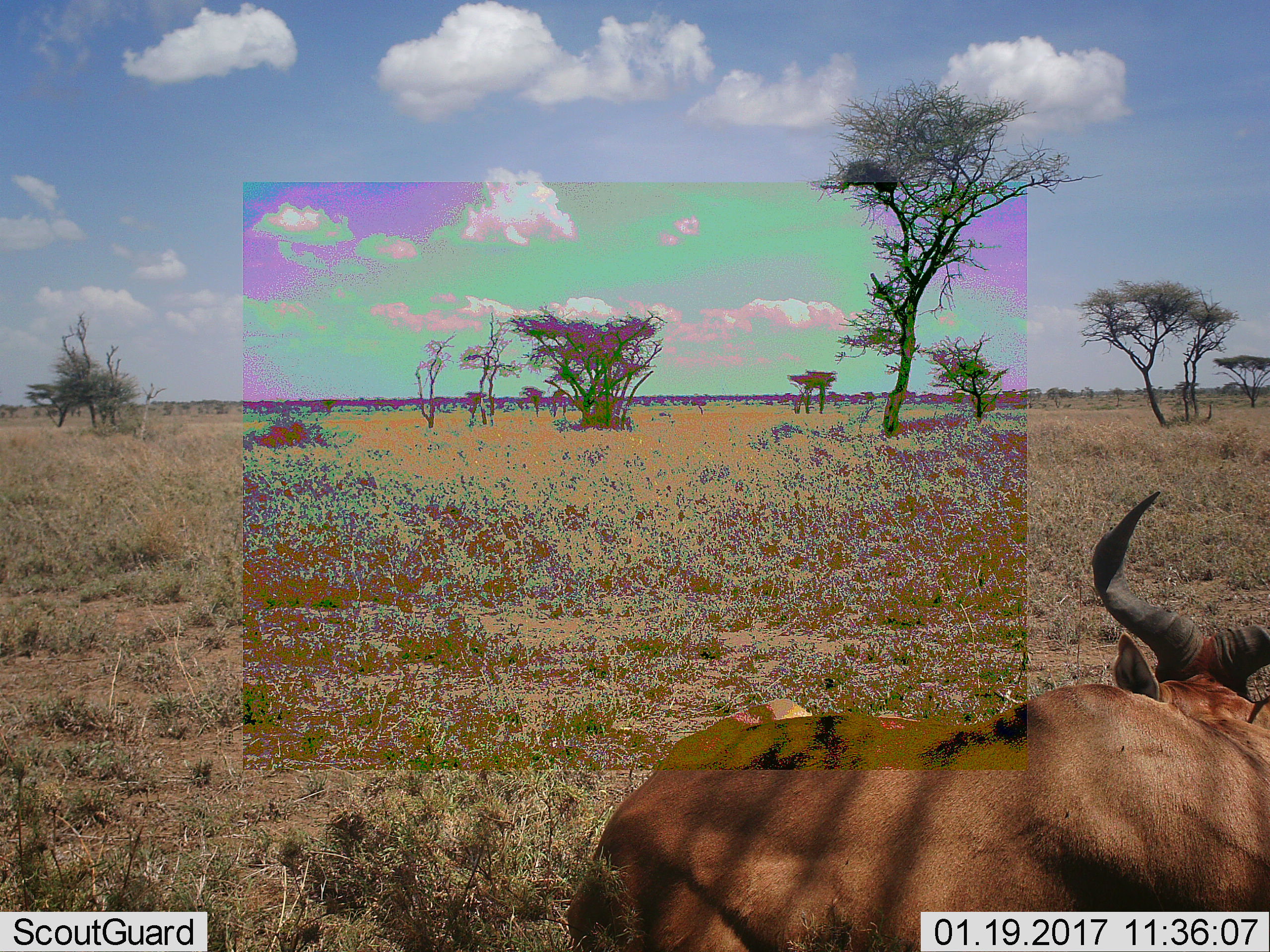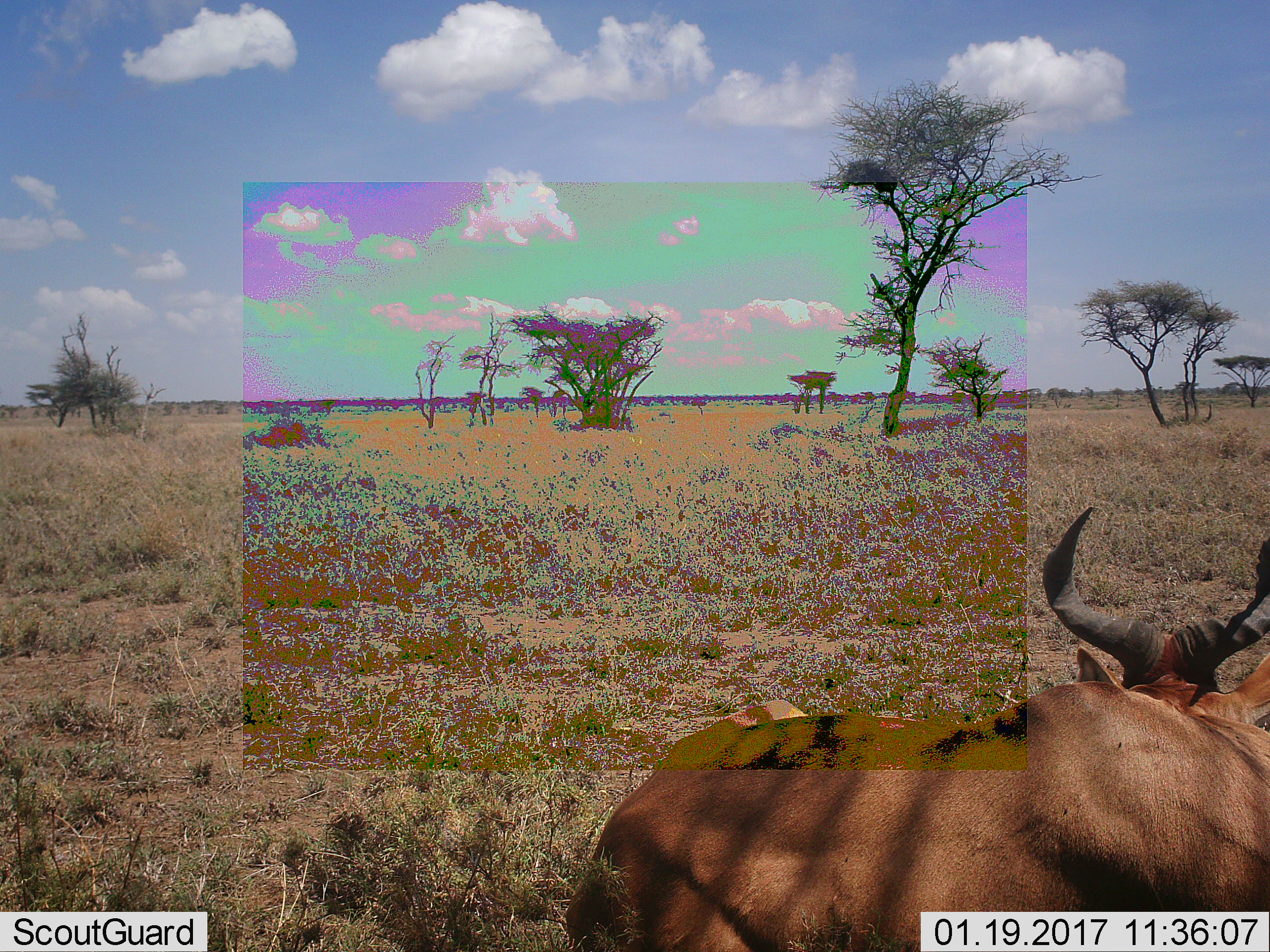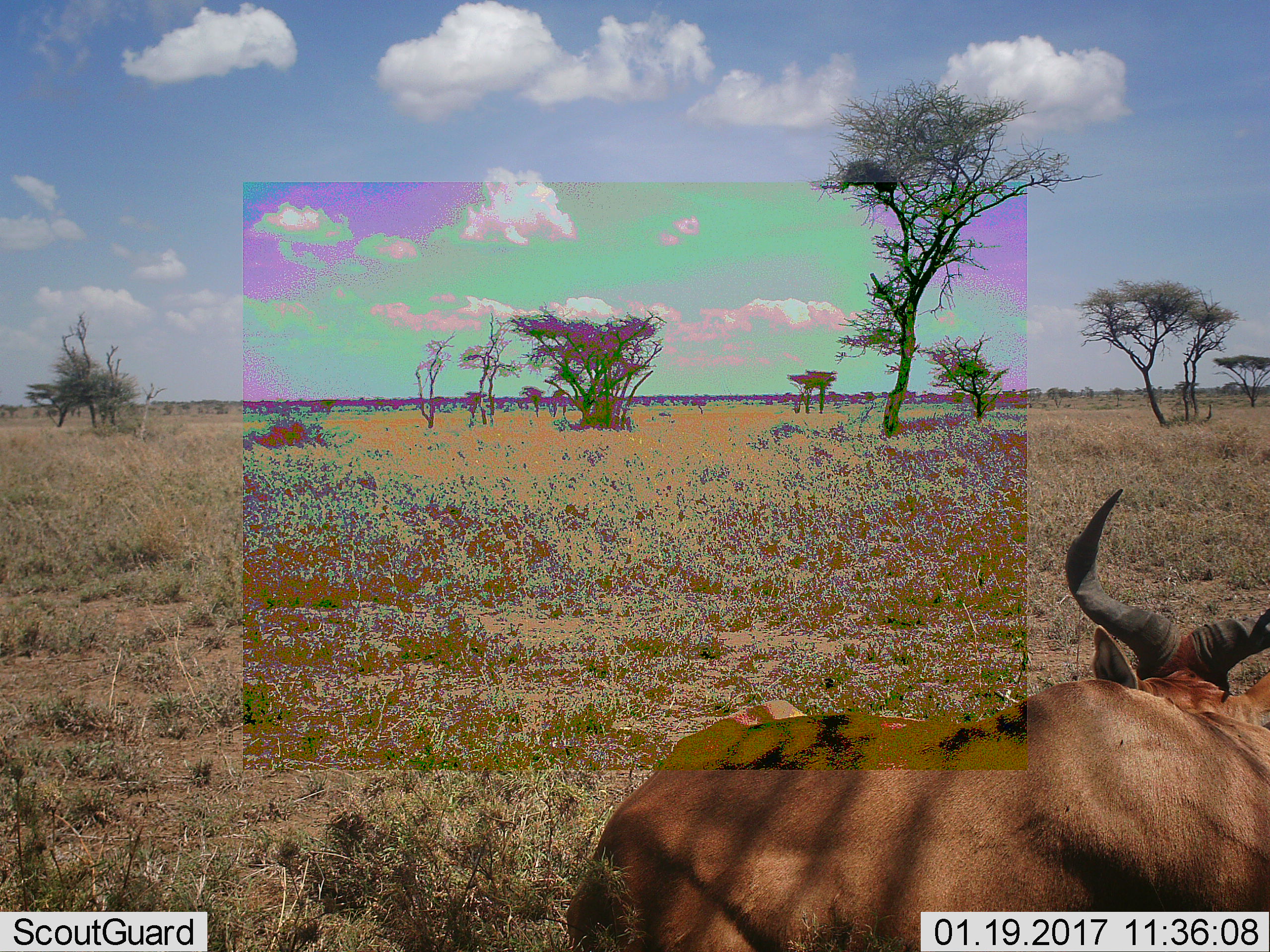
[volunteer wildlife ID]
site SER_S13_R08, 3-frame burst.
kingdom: Animalia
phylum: Chordata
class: Mammalia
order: Artiodactyla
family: Bovidae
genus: Alcelaphus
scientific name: Alcelaphus buselaphus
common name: hartebeest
Hartebeest (Alcelaphus buselaphus), count 1. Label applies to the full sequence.